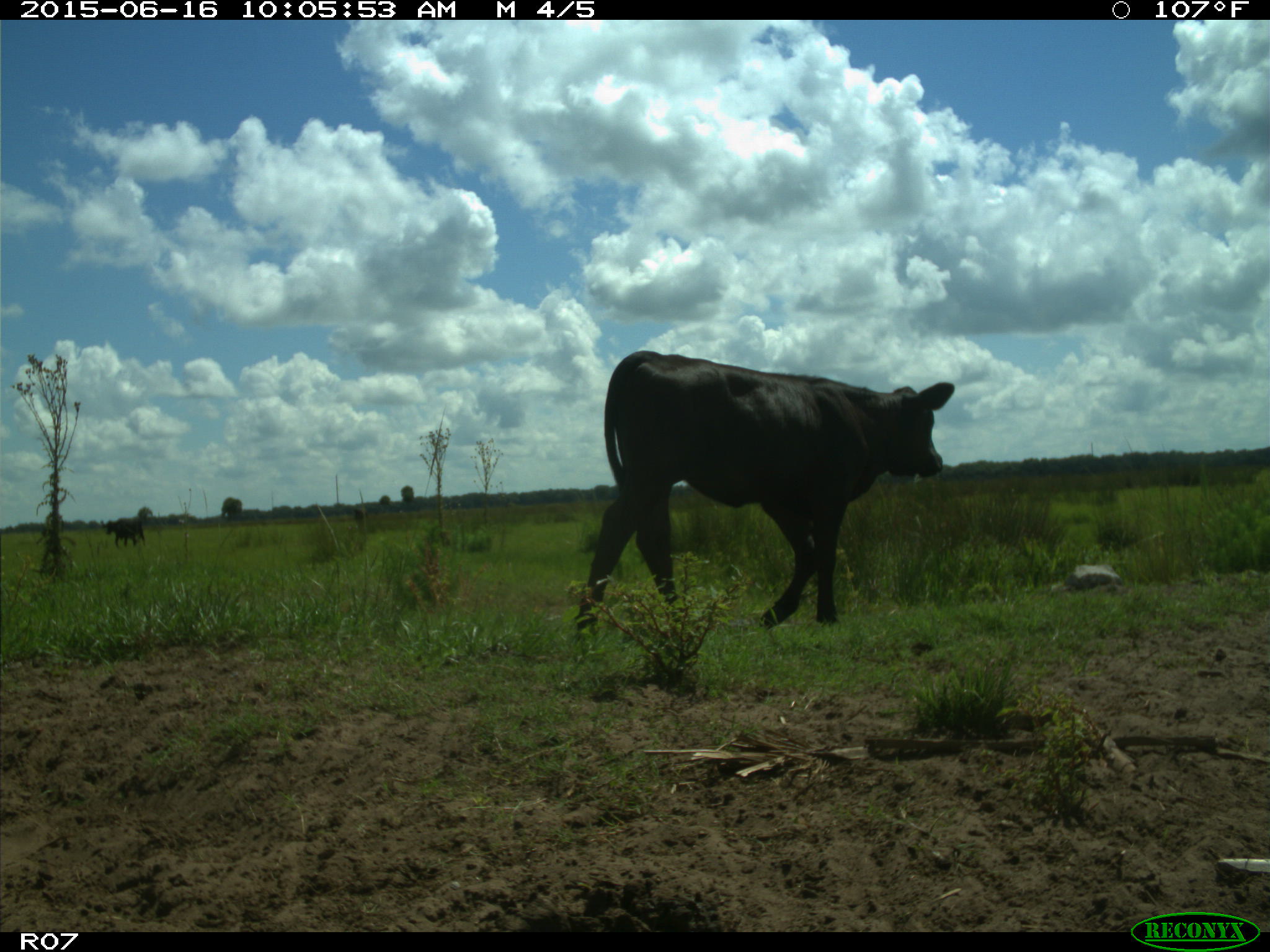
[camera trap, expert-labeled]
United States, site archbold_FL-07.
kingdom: Animalia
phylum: Chordata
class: Mammalia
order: Artiodactyla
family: Bovidae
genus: Bos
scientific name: Bos taurus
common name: domestic cow